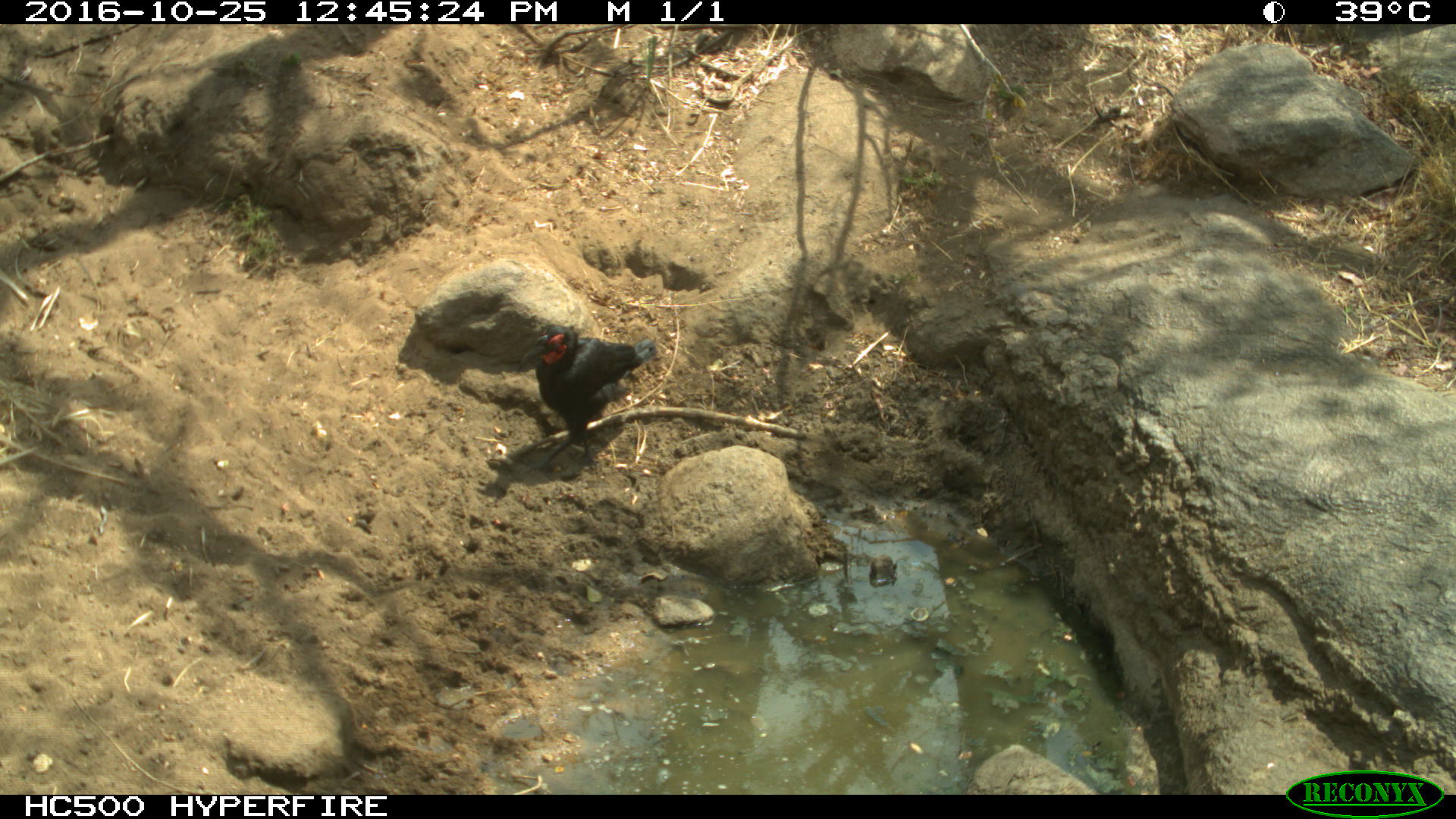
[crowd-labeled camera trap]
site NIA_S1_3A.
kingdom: Animalia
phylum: Chordata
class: Aves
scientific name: Aves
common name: bird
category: birdother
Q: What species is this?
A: Birdother (bird) (Aves).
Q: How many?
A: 1.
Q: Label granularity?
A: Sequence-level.